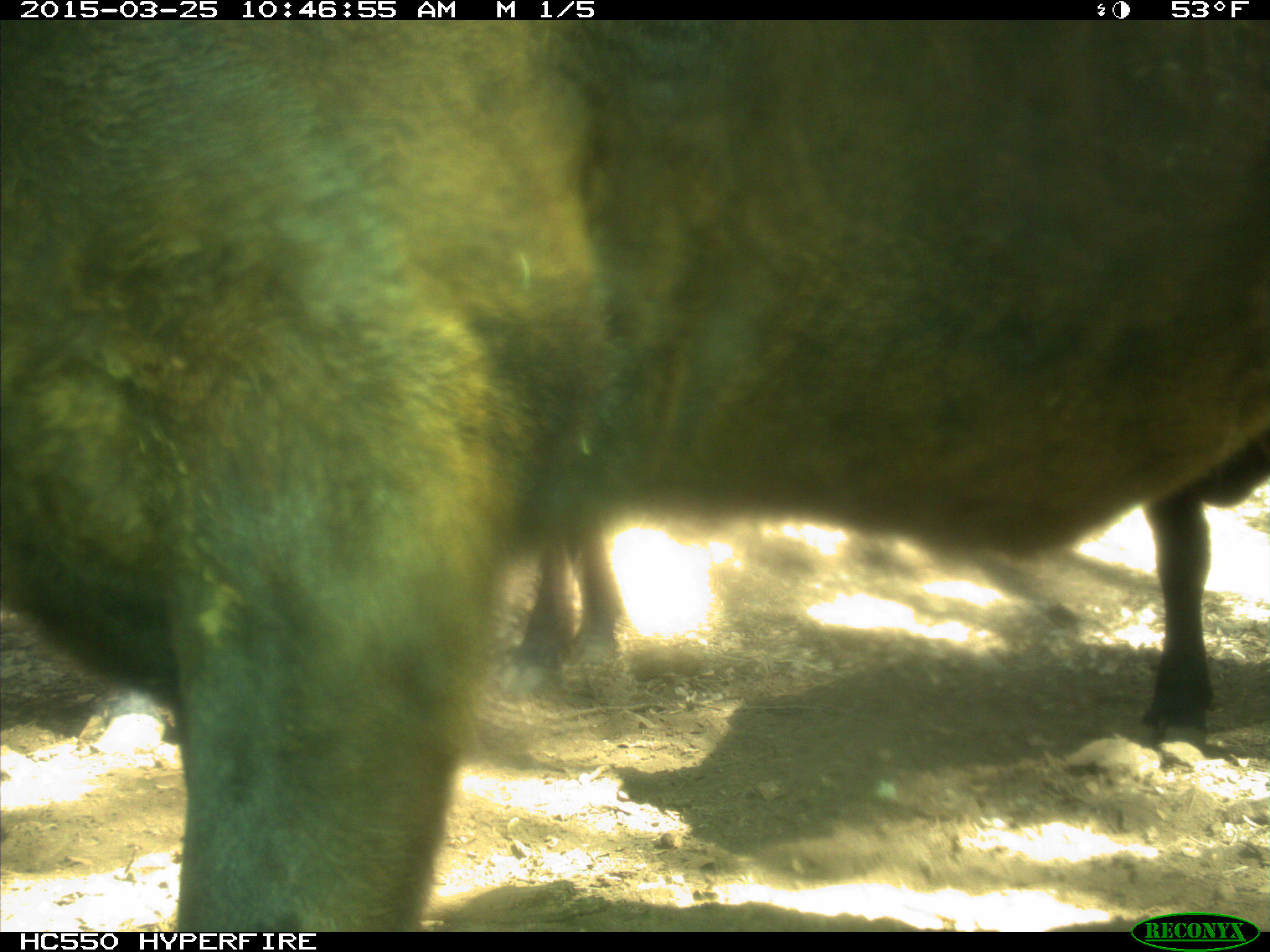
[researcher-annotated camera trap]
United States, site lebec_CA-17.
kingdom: Animalia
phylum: Chordata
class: Mammalia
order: Artiodactyla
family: Bovidae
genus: Bos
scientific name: Bos taurus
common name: domestic cow